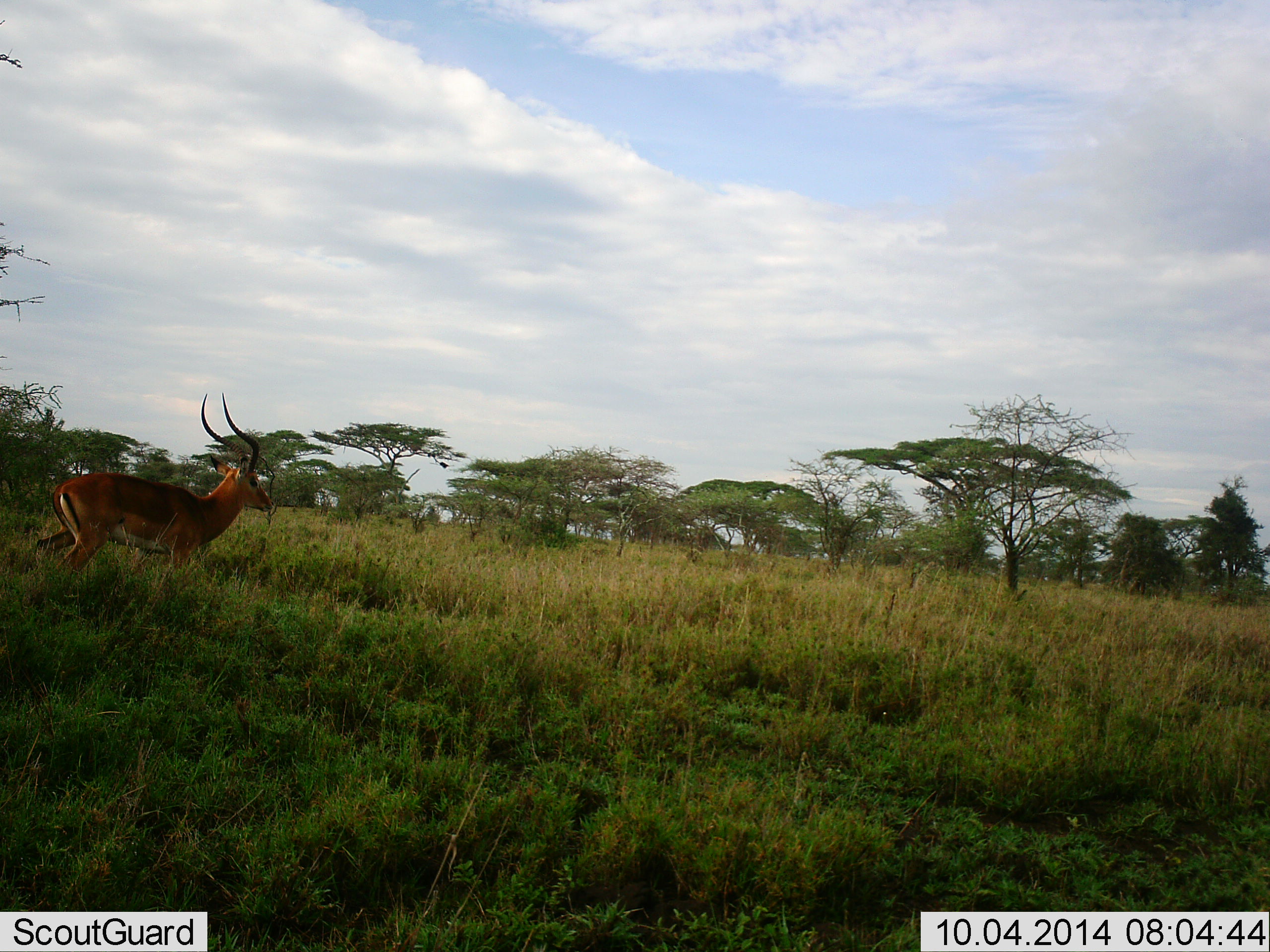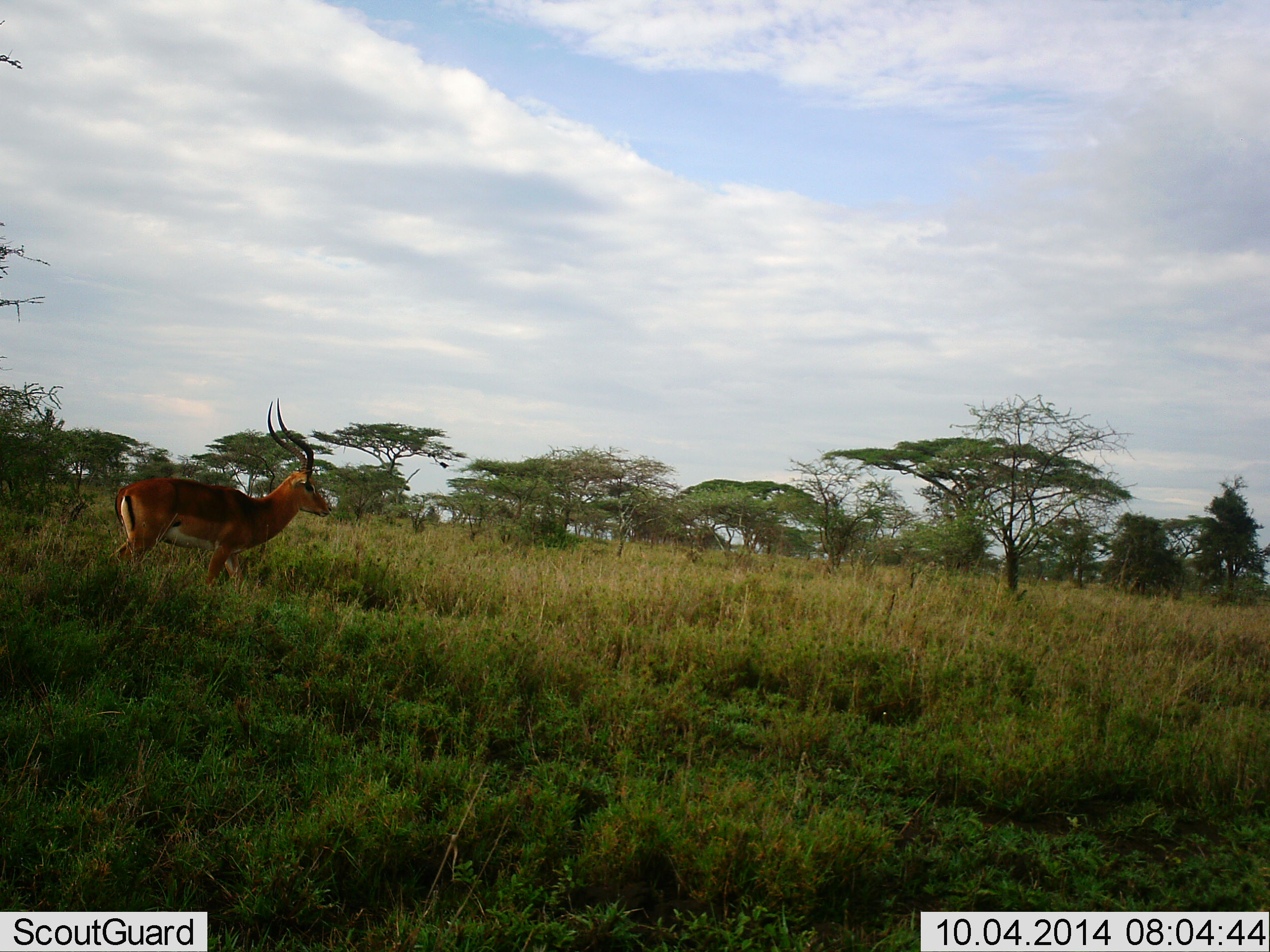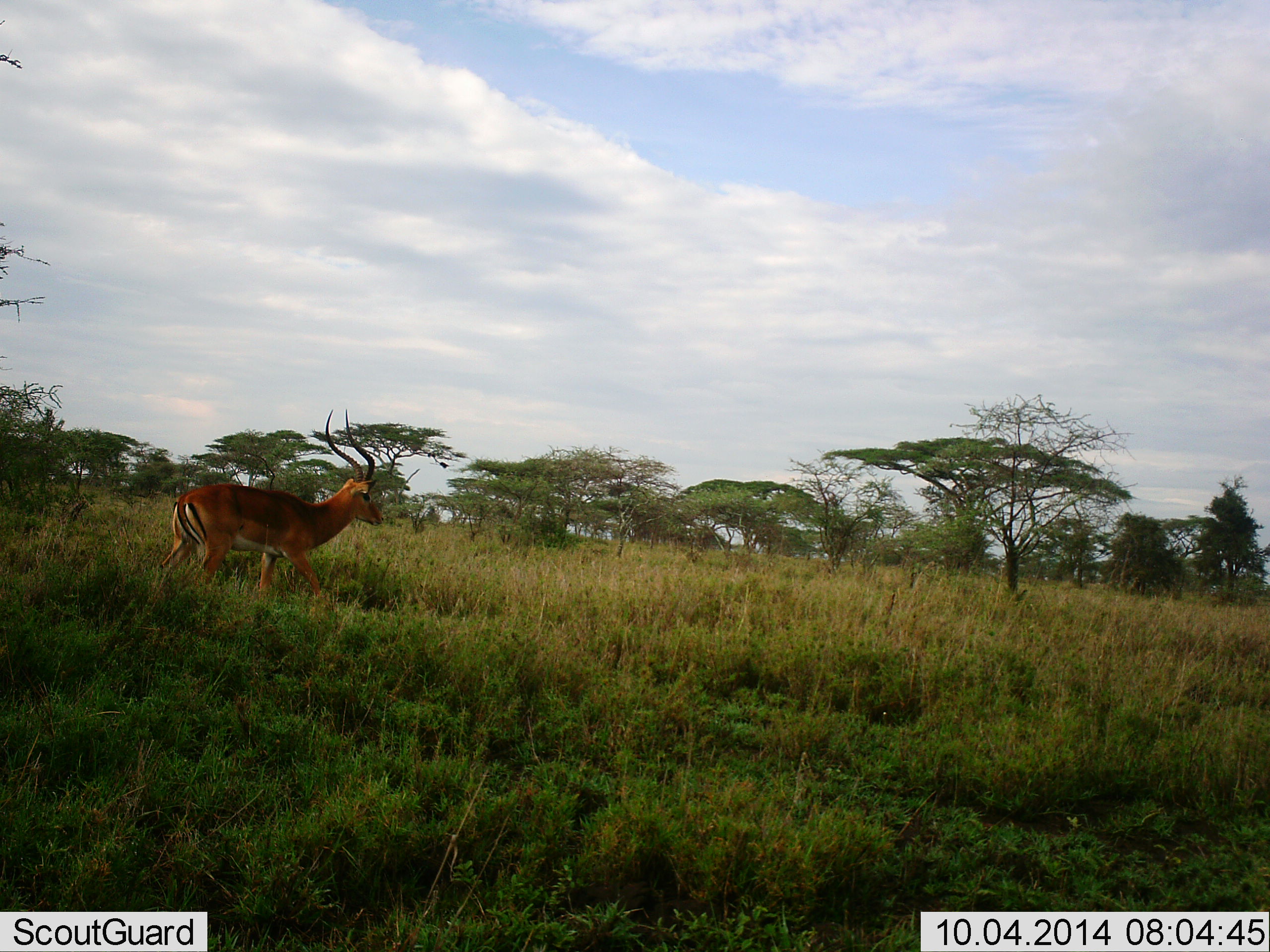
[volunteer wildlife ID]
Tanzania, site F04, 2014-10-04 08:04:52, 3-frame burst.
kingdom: Animalia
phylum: Chordata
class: Mammalia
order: Artiodactyla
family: Bovidae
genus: Aepyceros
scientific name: Aepyceros melampus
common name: impala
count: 1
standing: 20%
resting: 0%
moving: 80%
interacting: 0%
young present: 0%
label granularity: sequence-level